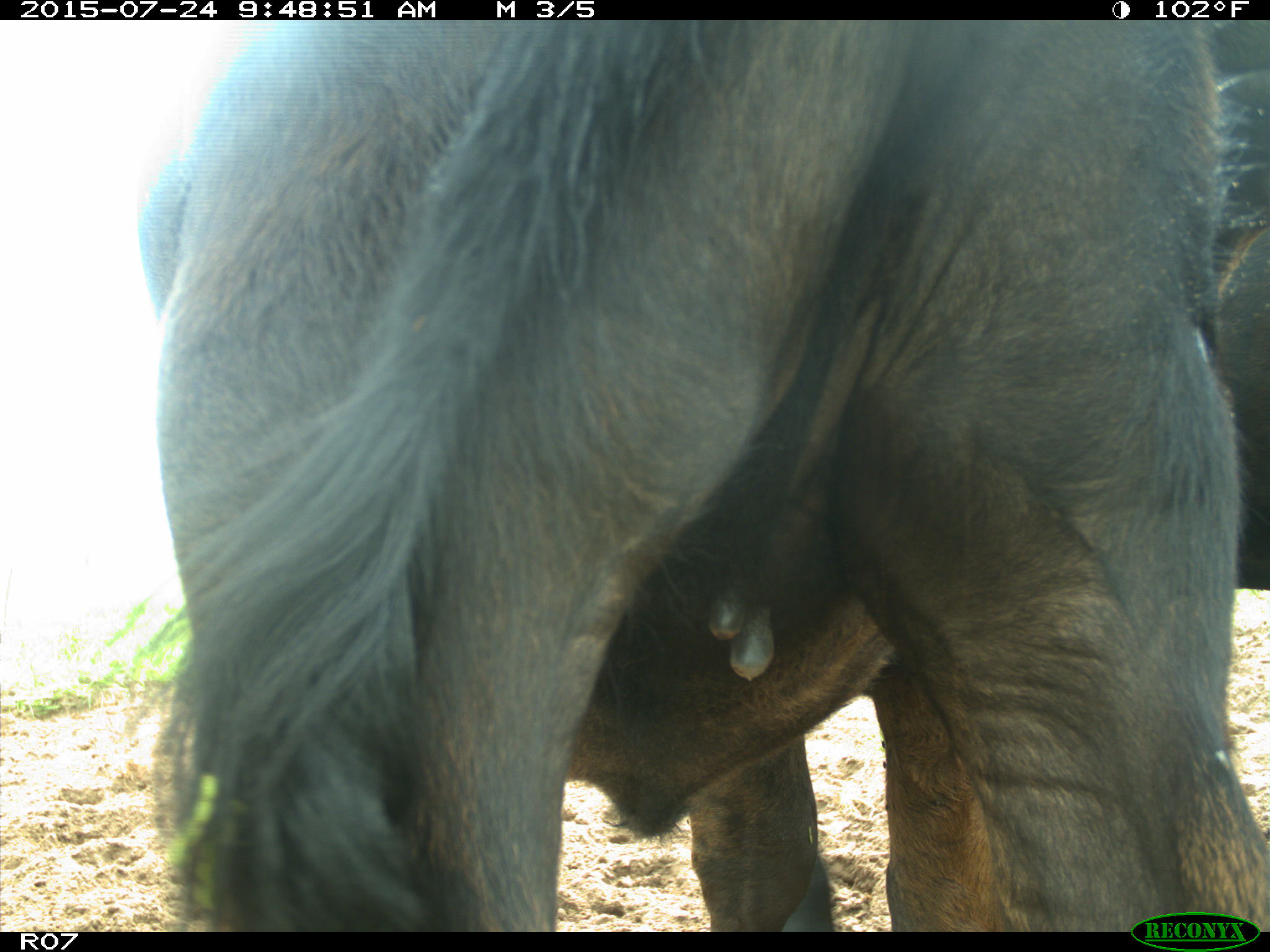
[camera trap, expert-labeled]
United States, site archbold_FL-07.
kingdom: Animalia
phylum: Chordata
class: Mammalia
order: Artiodactyla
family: Bovidae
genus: Bos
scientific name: Bos taurus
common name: domestic cow